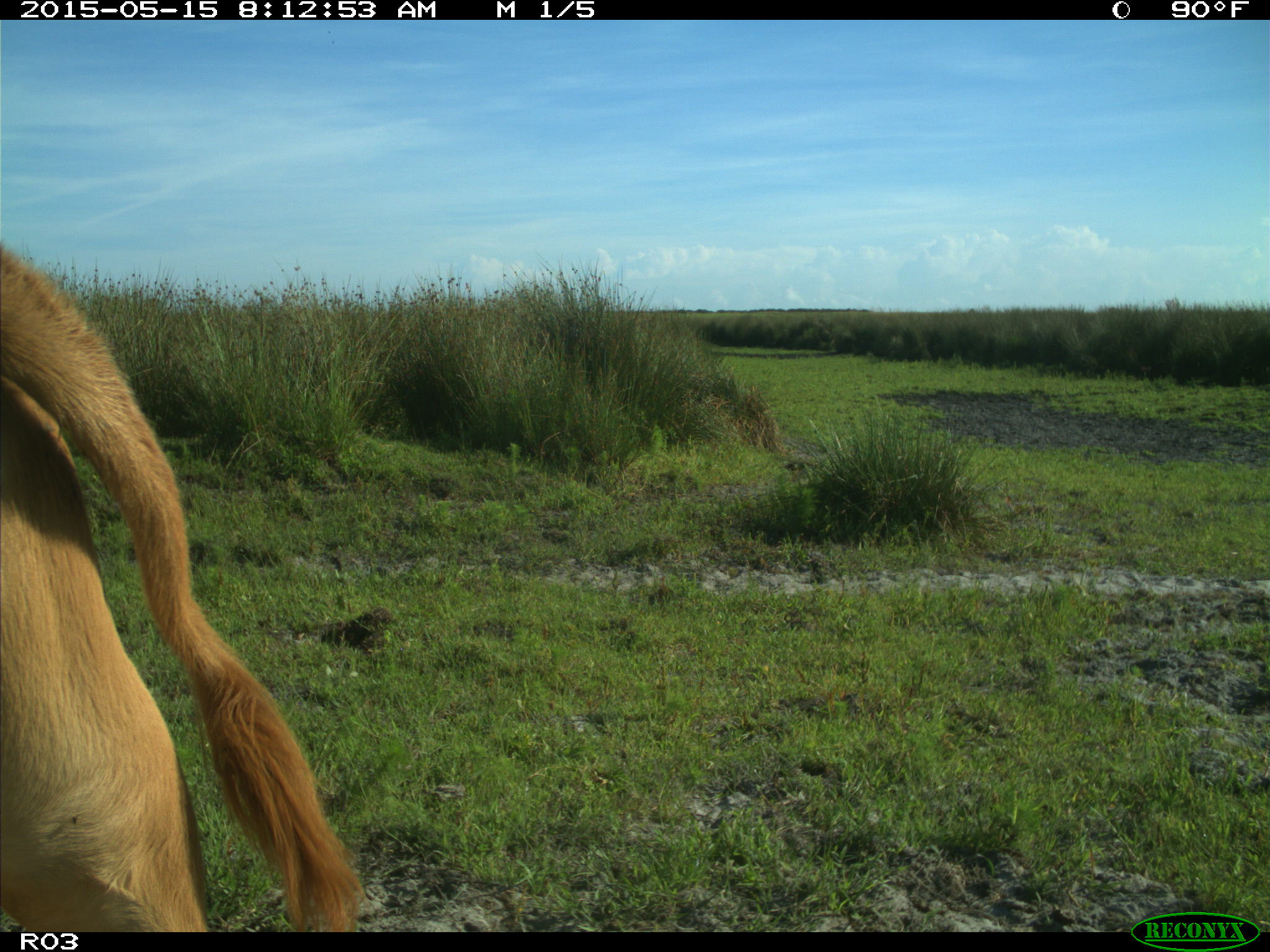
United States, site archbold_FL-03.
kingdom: Animalia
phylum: Chordata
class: Mammalia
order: Artiodactyla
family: Bovidae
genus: Bos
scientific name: Bos taurus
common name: domestic cow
Bos taurus (domestic cow).